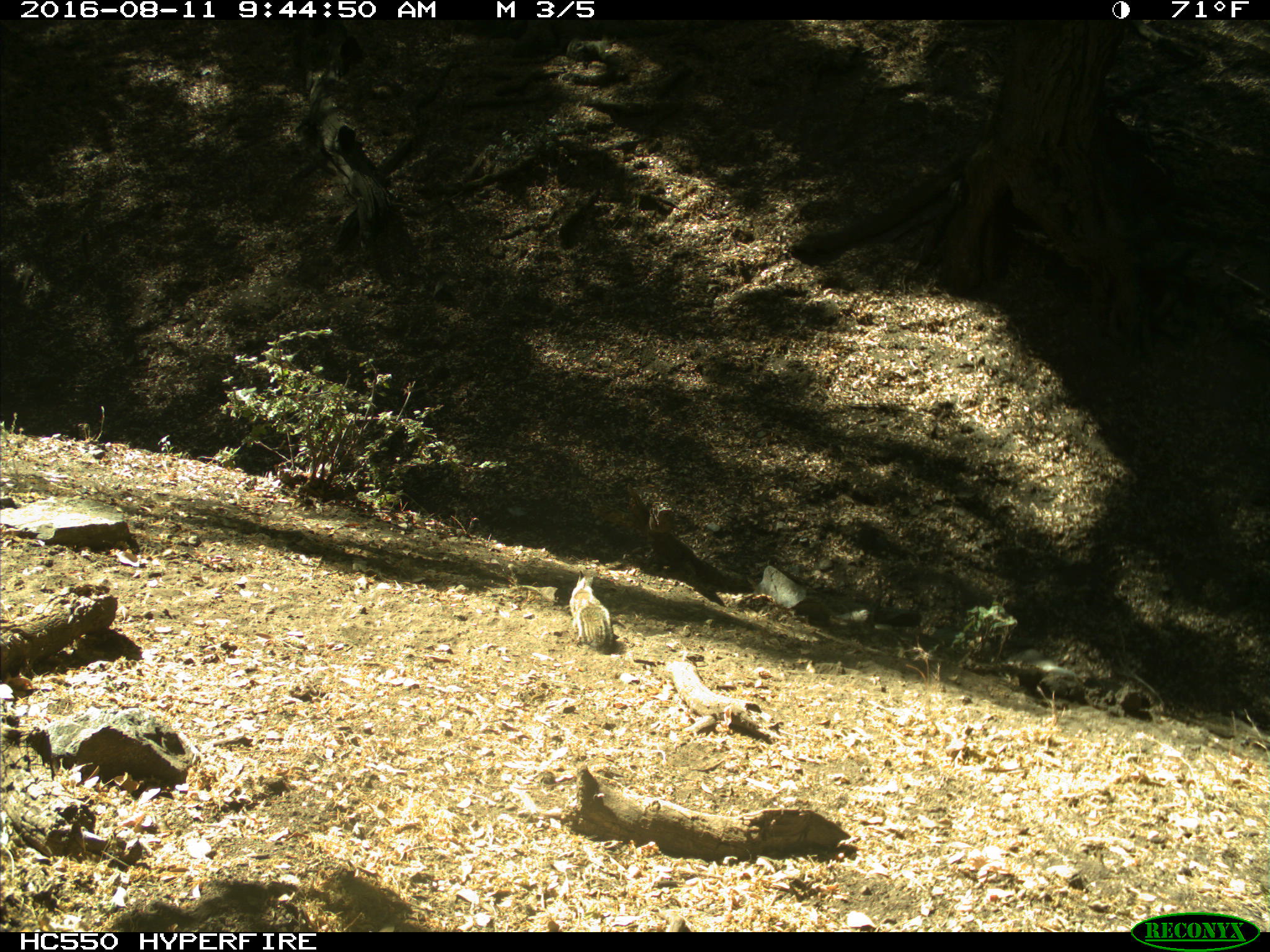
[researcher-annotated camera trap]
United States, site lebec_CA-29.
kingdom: Animalia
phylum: Chordata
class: Mammalia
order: Rodentia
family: Sciuridae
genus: Otospermophilus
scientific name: Otospermophilus beecheyi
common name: california ground squirrel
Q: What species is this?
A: Otospermophilus beecheyi (california ground squirrel).